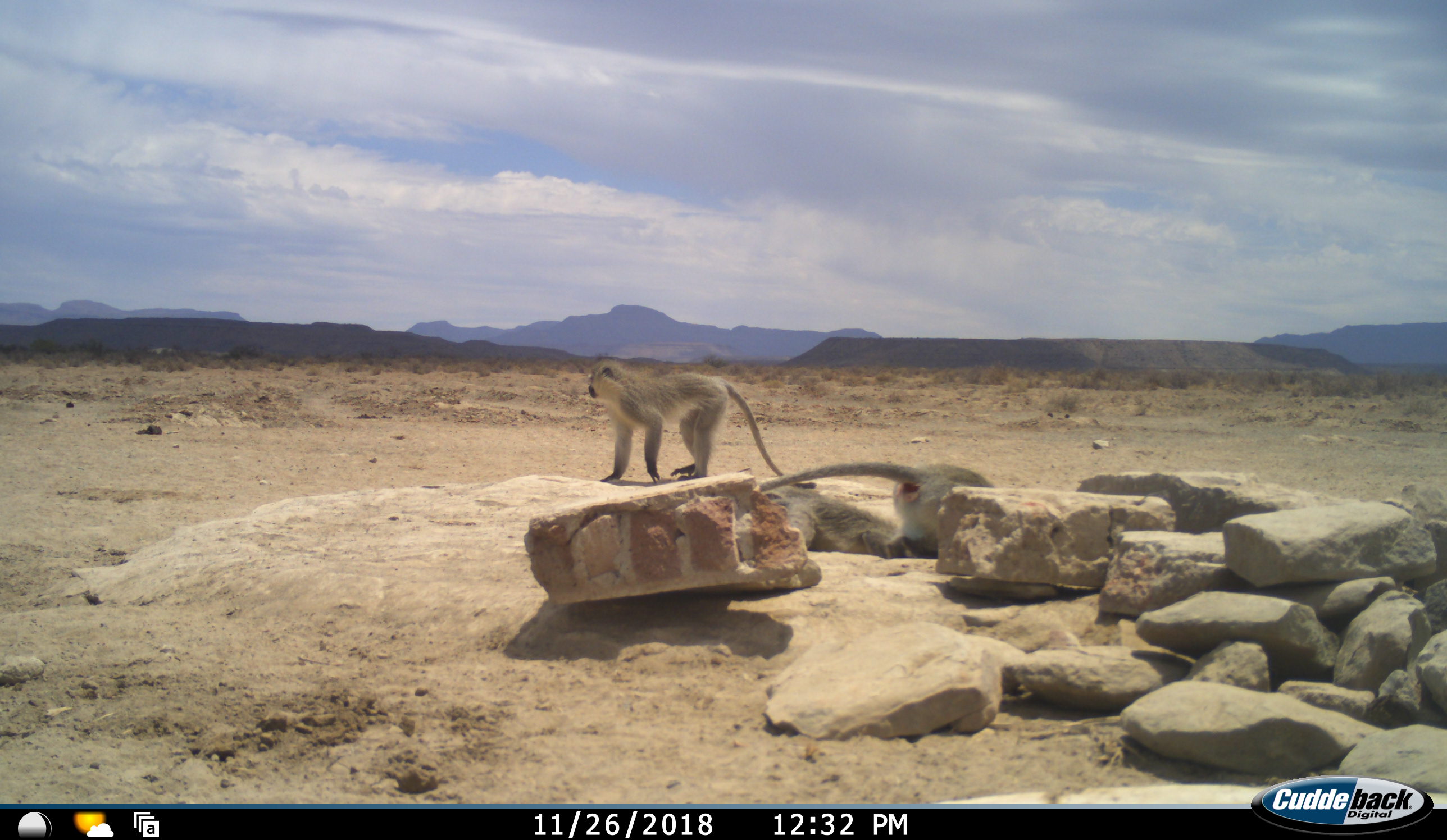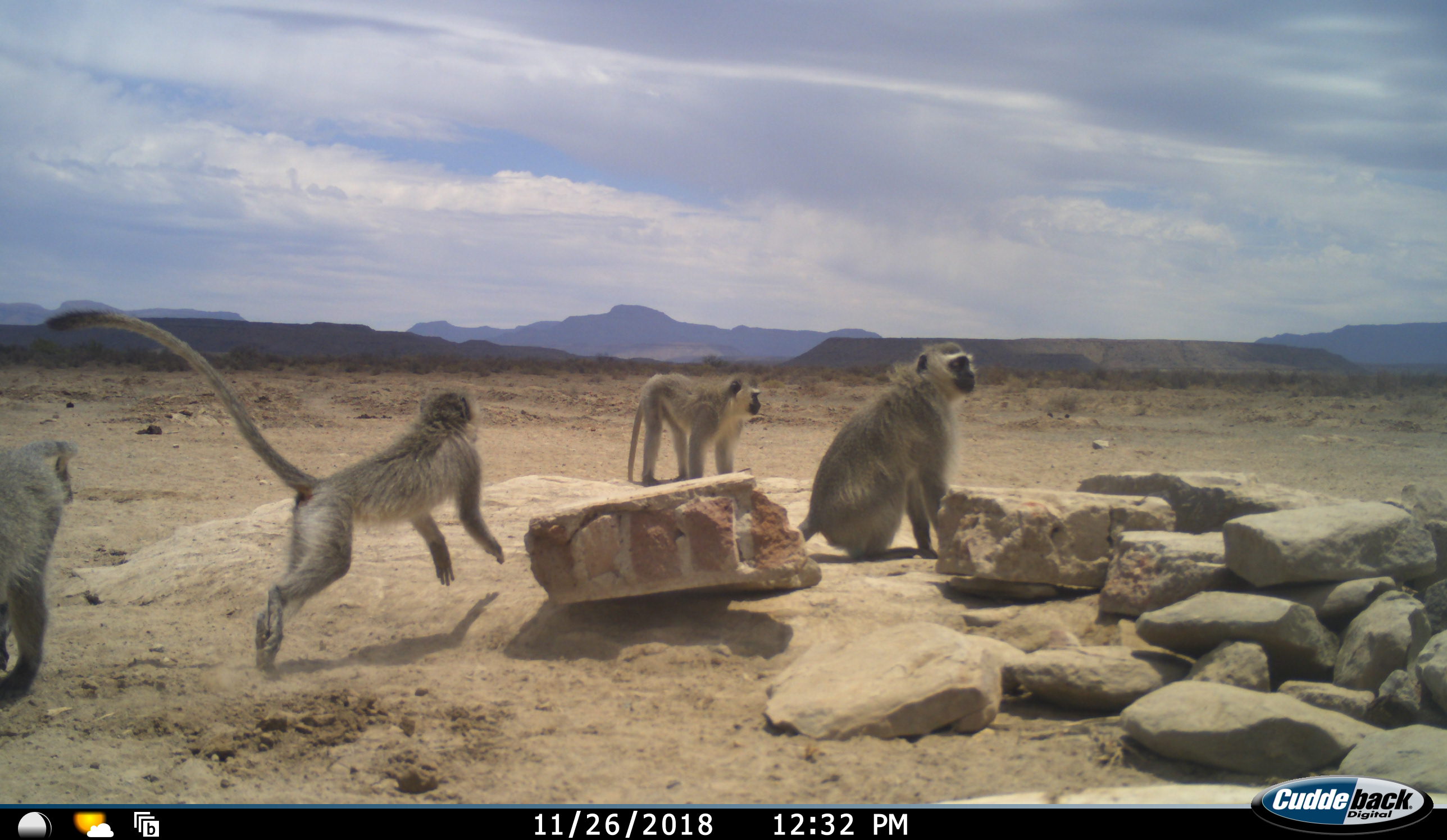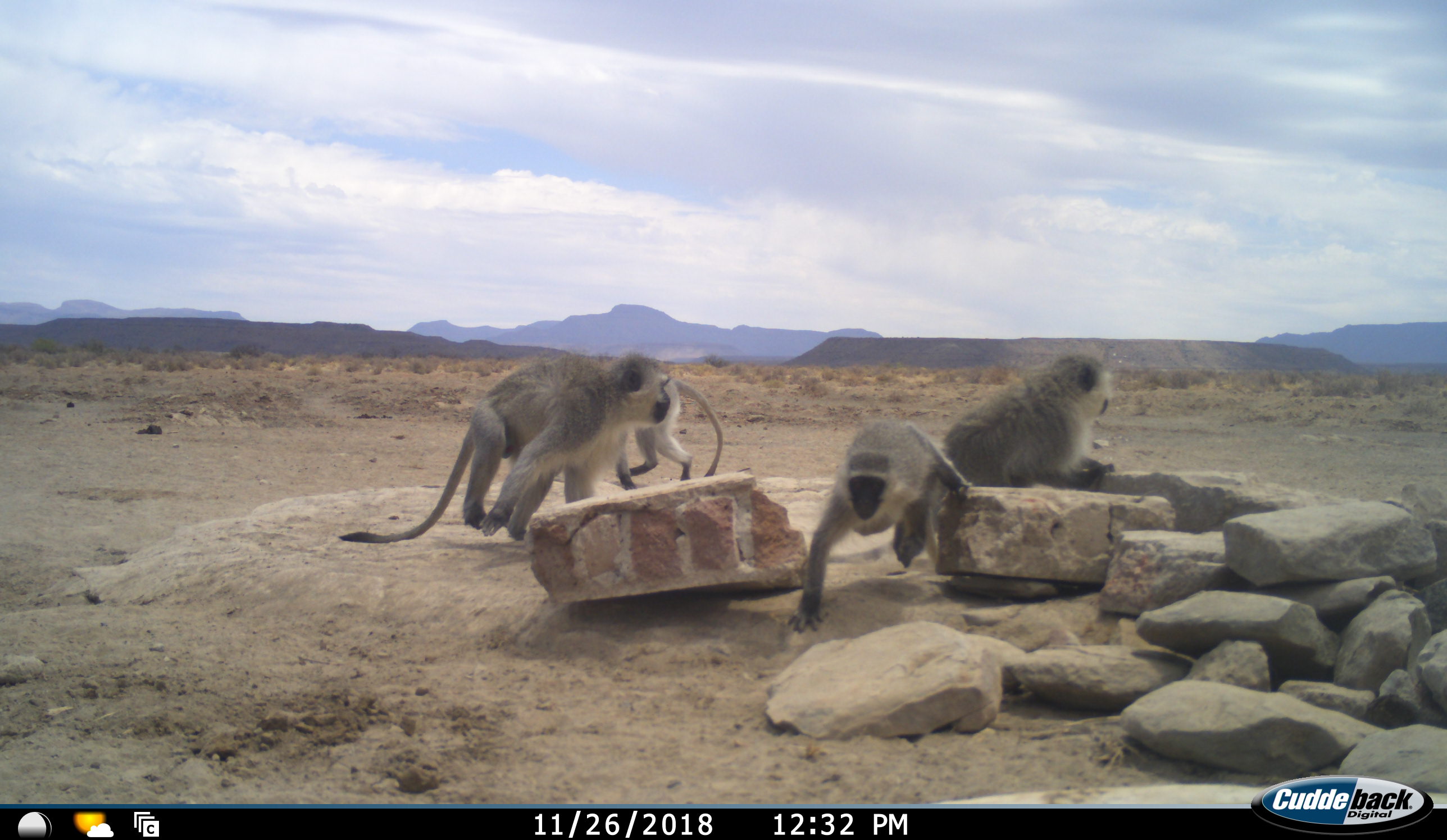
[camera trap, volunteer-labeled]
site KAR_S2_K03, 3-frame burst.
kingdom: Animalia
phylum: Chordata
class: Mammalia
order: Primates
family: Cercopithecidae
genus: Chlorocebus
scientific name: Chlorocebus pygerythrus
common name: vervet monkey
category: monkeyvervet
Monkeyvervet (vervet monkey) (Chlorocebus pygerythrus), count 4. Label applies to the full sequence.